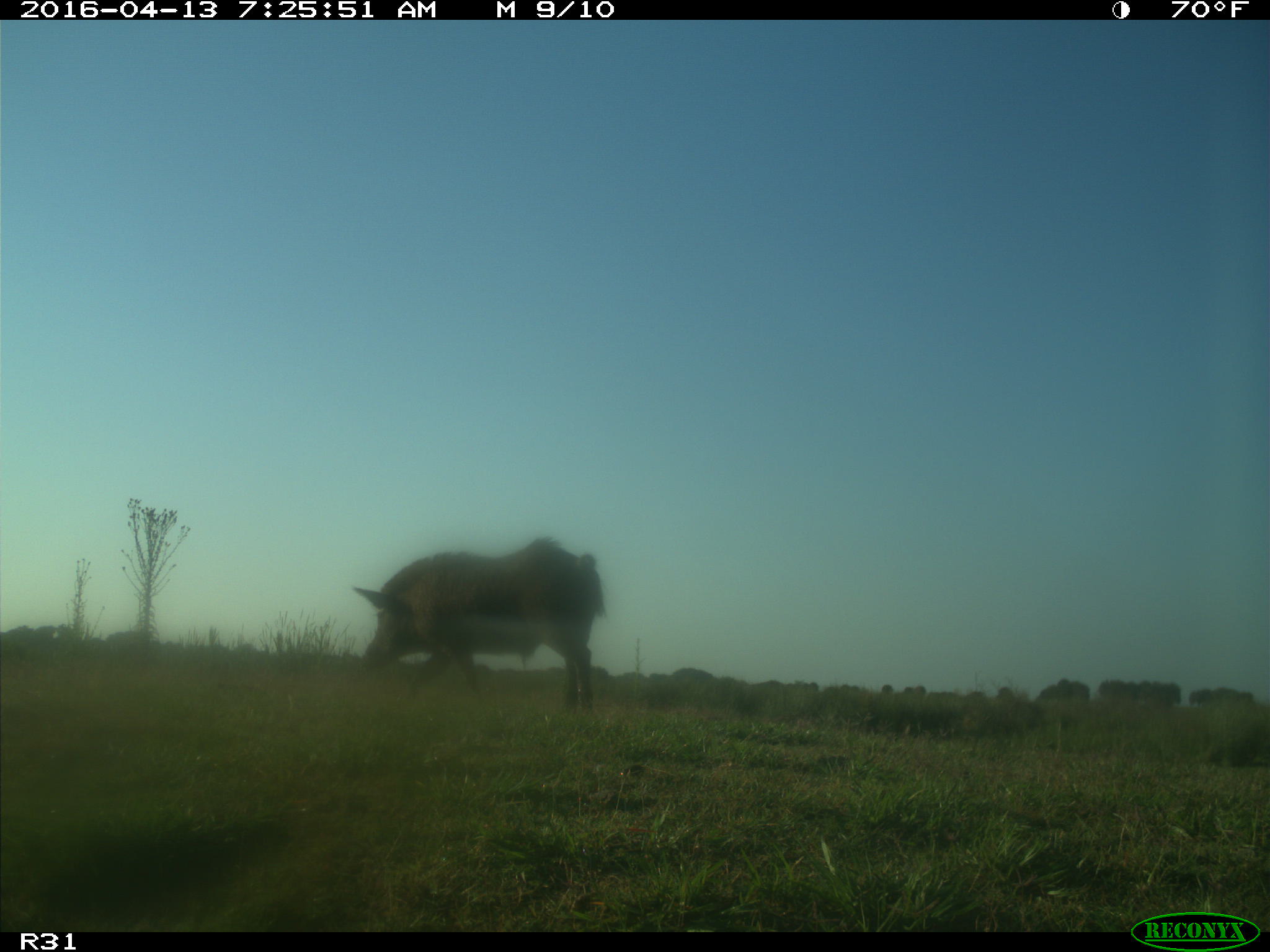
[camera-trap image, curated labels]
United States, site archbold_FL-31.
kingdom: Animalia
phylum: Chordata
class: Mammalia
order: Artiodactyla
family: Suidae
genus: Sus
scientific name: Sus scrofa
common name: wild boar